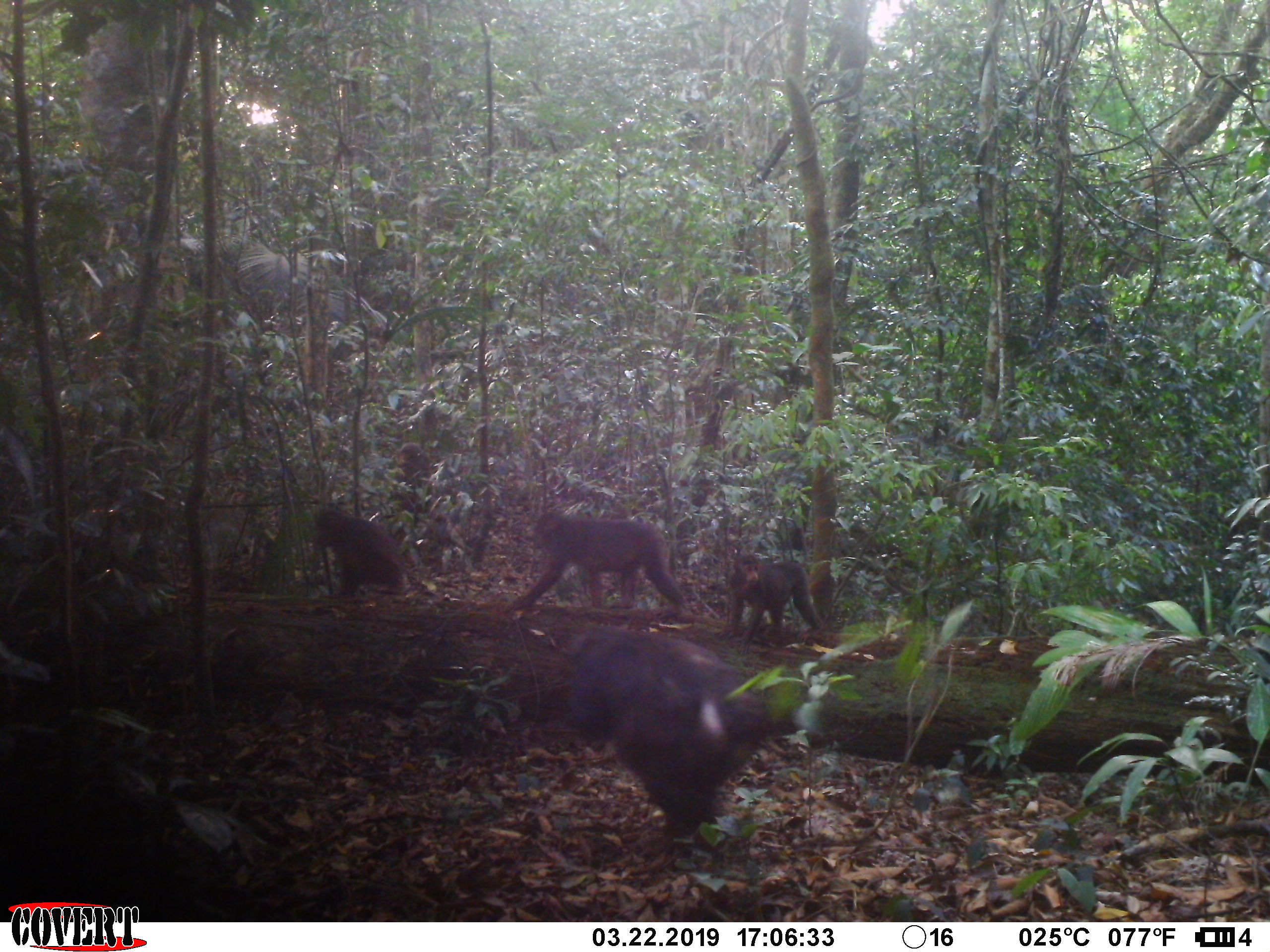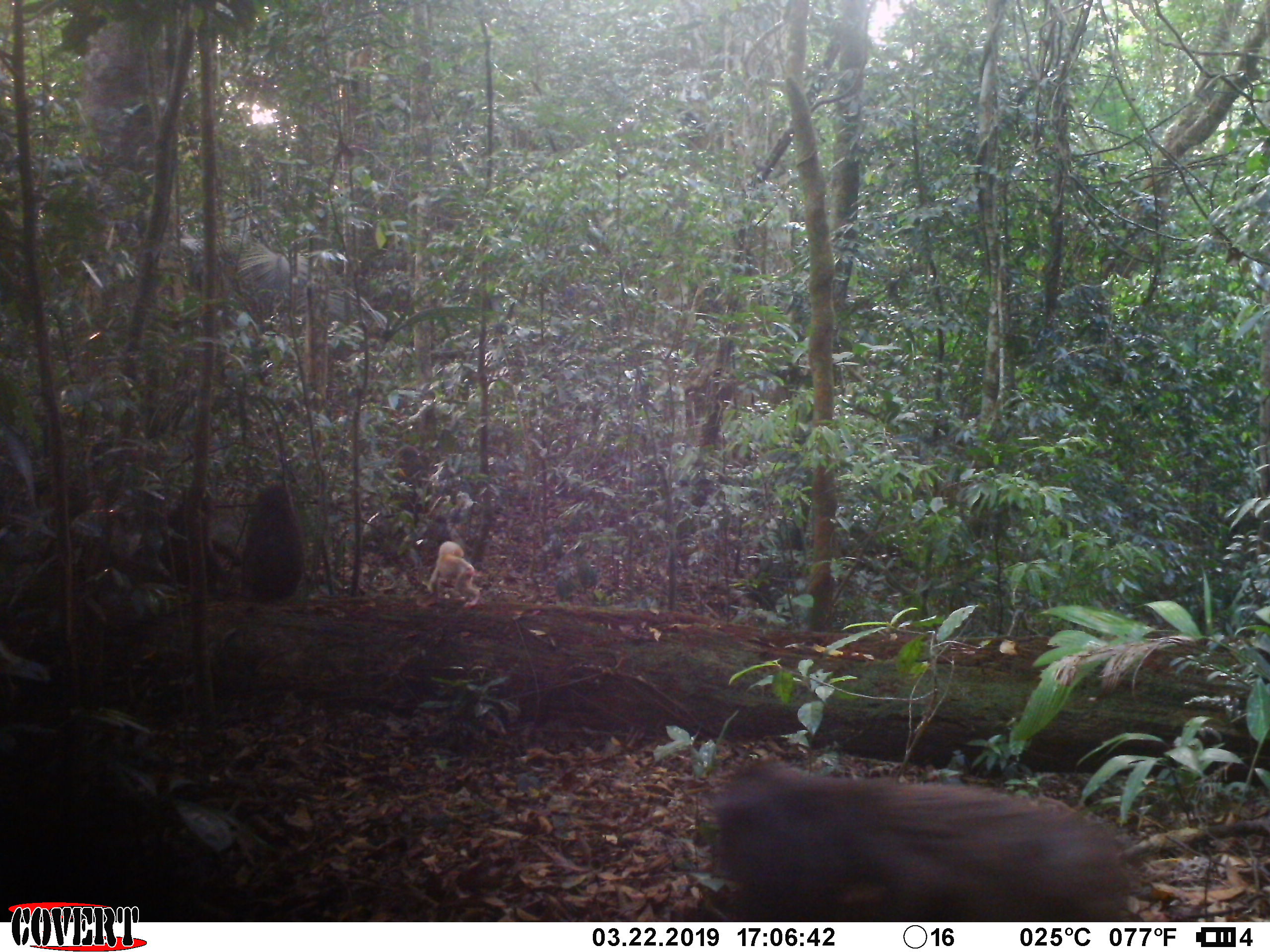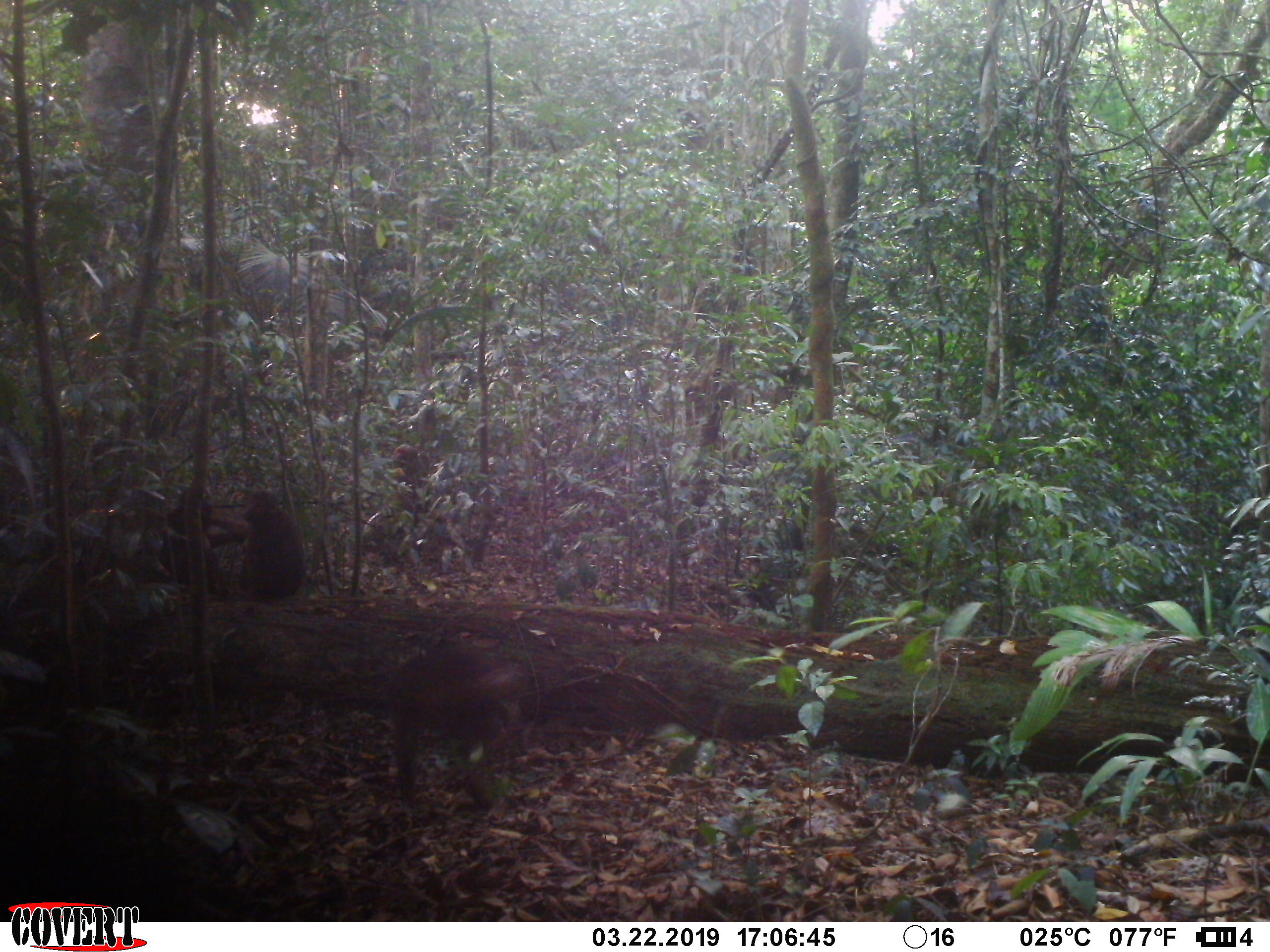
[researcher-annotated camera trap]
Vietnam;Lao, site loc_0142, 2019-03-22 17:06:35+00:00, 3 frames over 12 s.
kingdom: Animalia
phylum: Chordata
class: Mammalia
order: Primates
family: Cercopithecidae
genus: Macaca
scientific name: Macaca arctoides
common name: stump-tailed macaque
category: stump tailed macaque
Stump tailed macaque (stump-tailed macaque) (Macaca arctoides). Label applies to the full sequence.